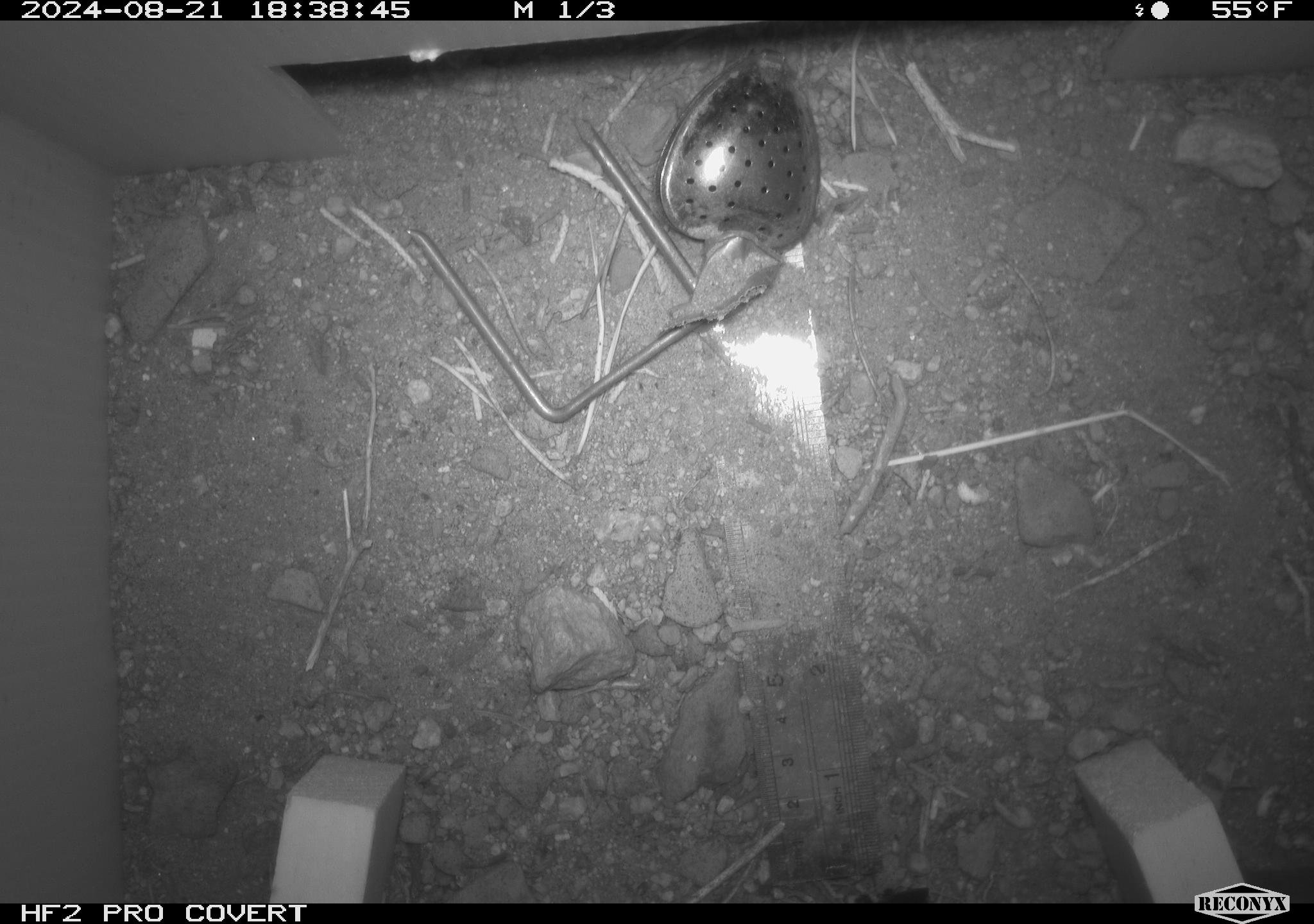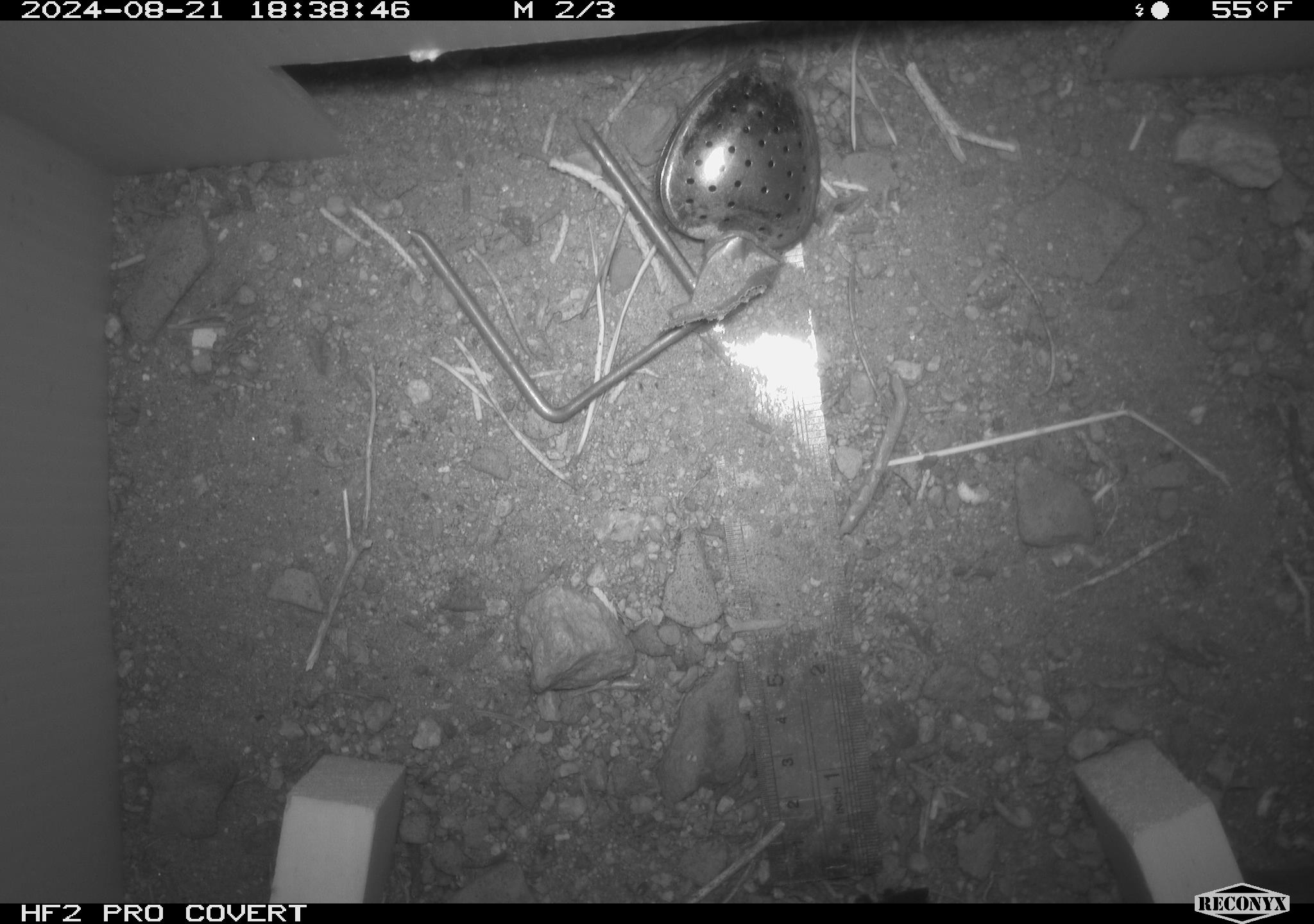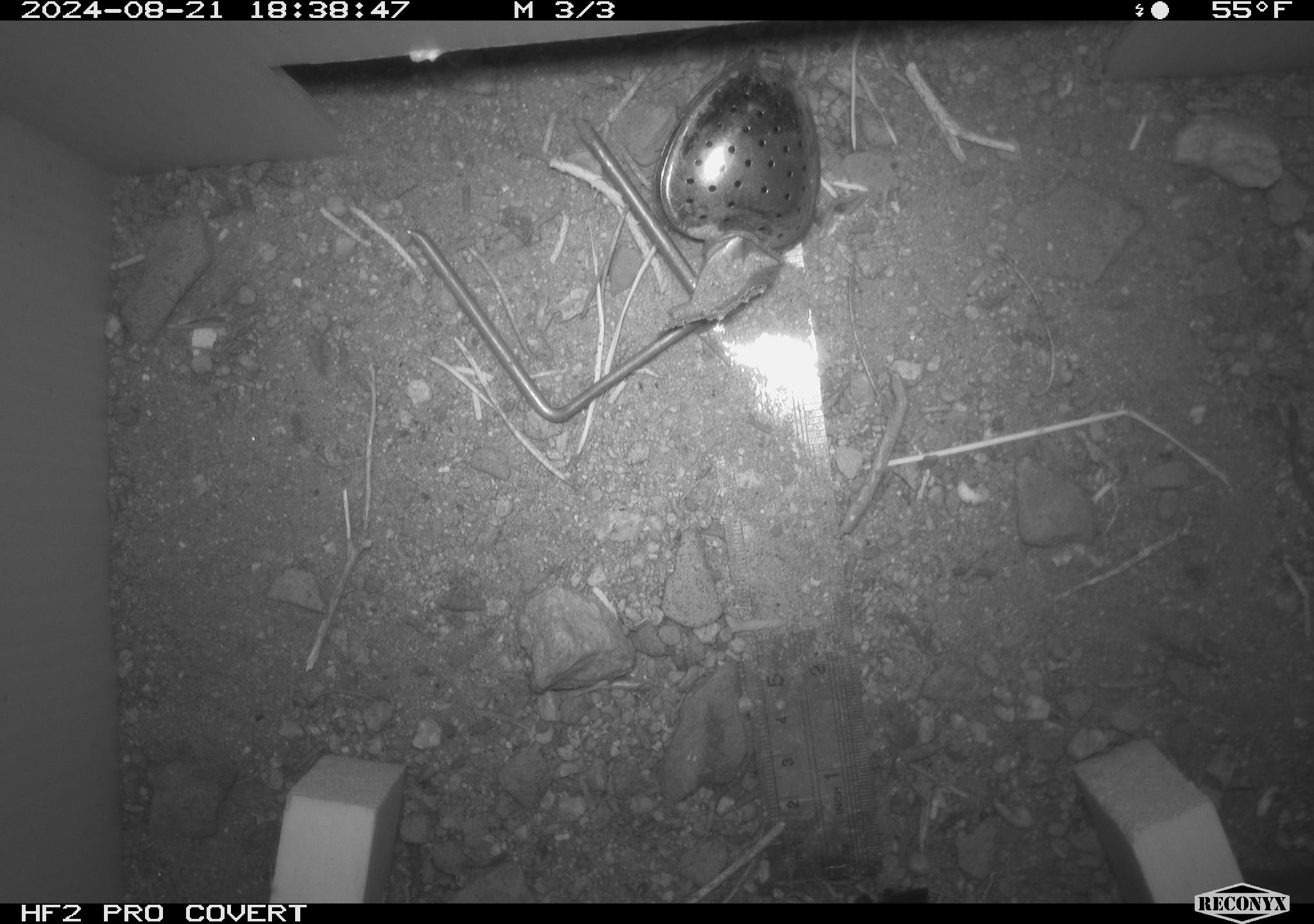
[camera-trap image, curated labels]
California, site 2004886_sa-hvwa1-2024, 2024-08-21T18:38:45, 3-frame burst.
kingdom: Animalia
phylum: Chordata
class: Mammalia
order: Rodentia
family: Sciuridae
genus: Neotamias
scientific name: Neotamias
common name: western chipmunks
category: neotamias species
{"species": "neotamias species (western chipmunks) (Neotamias)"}